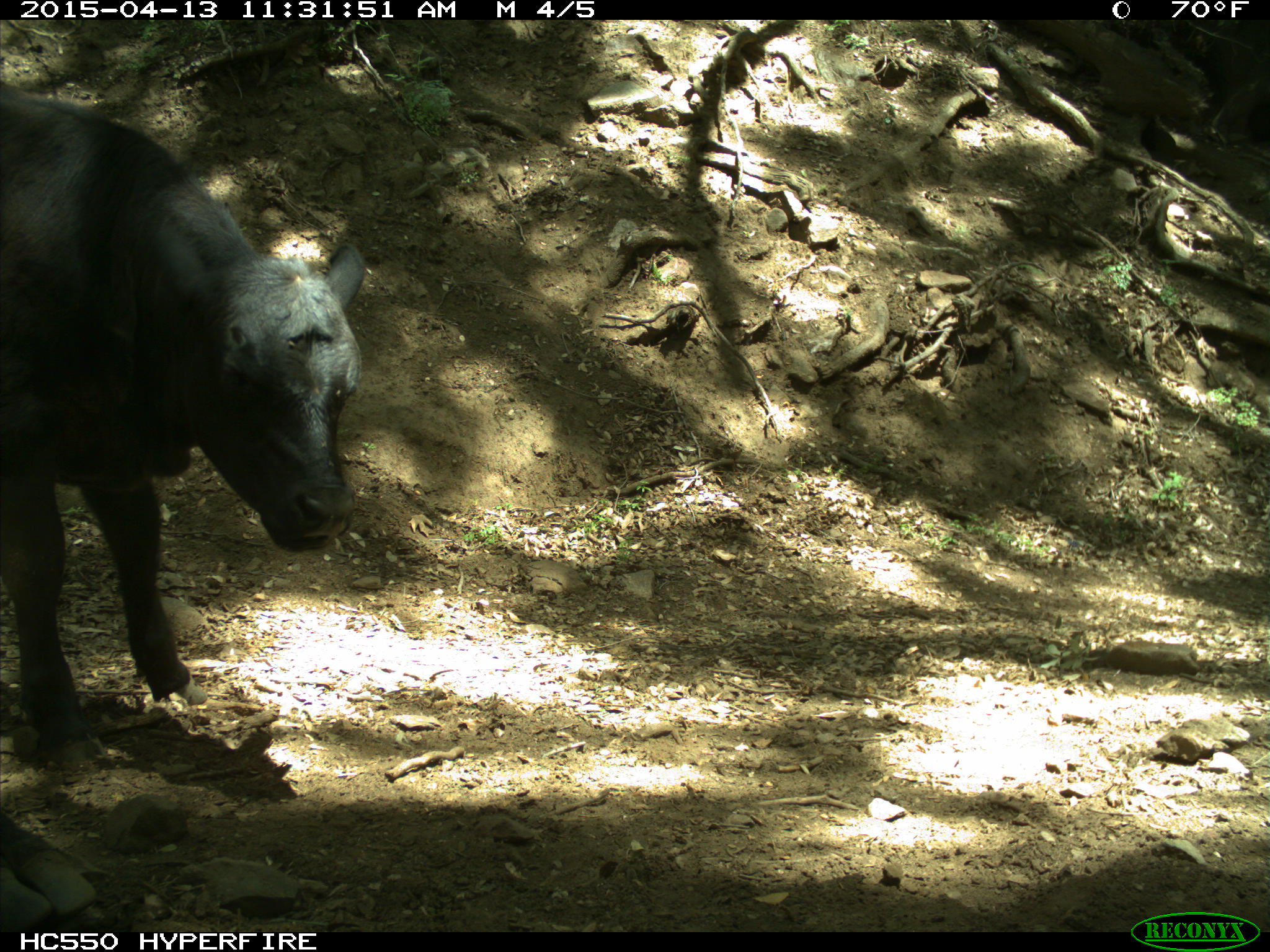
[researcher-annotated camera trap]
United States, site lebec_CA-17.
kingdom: Animalia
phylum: Chordata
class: Mammalia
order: Artiodactyla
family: Bovidae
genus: Bos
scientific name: Bos taurus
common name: domestic cow